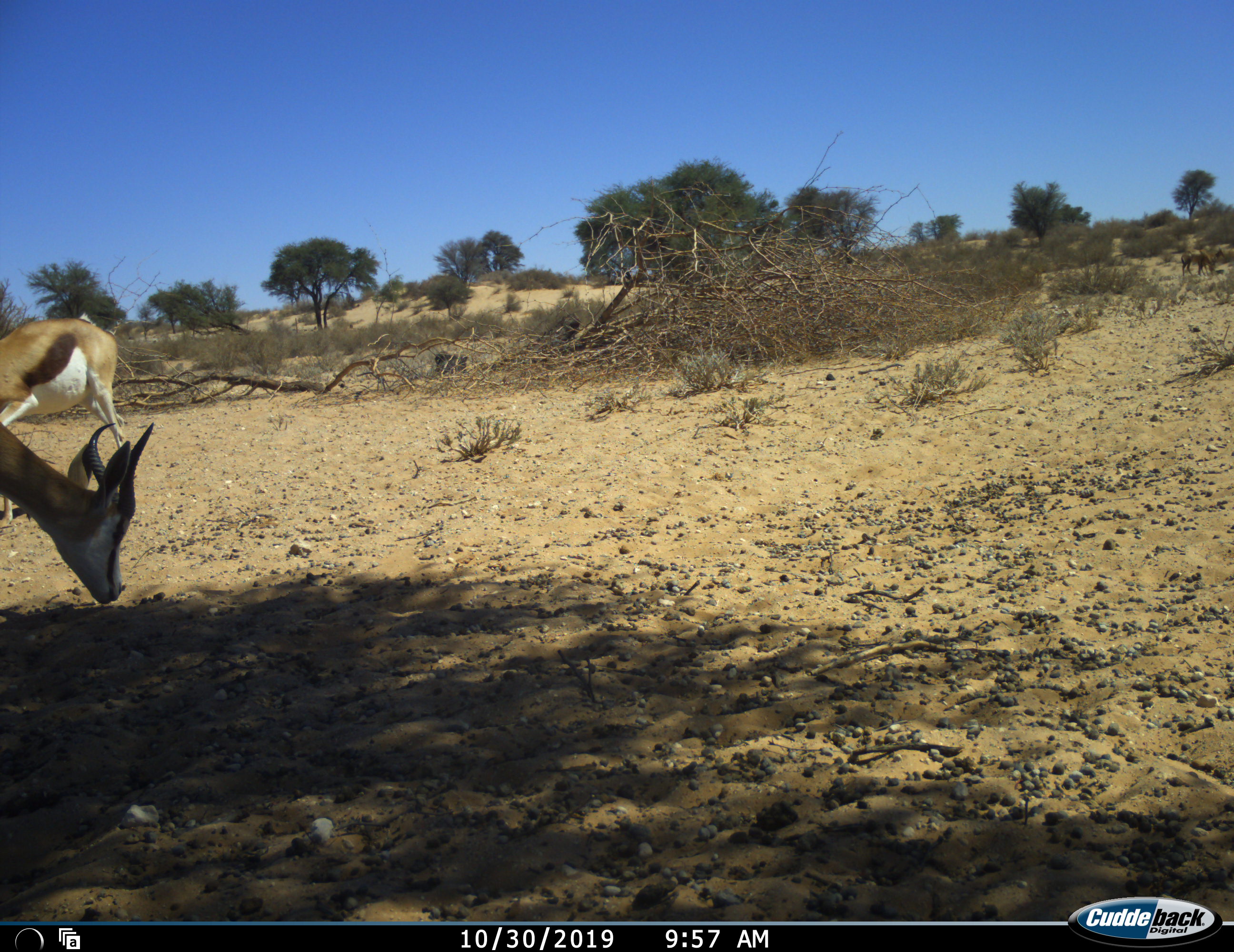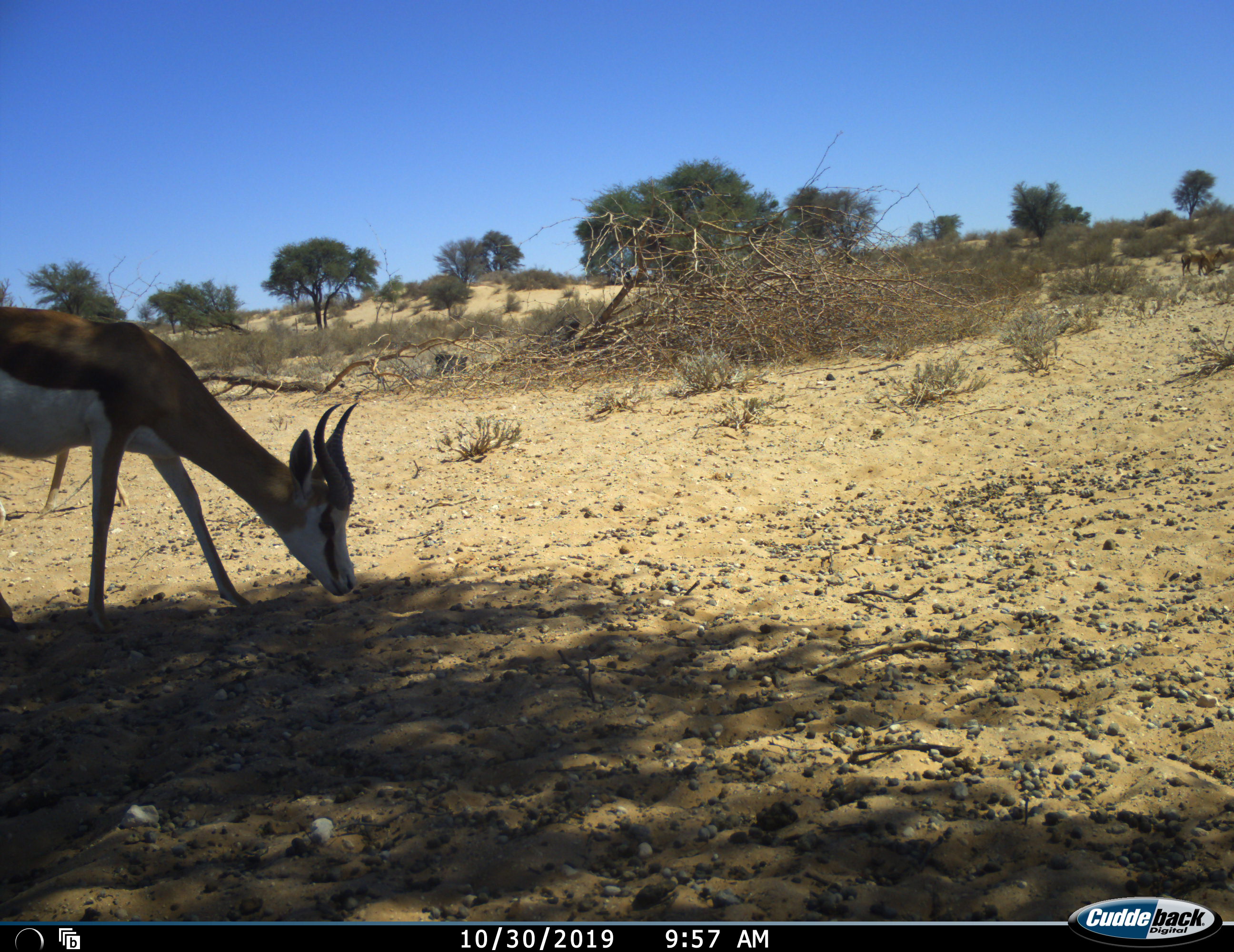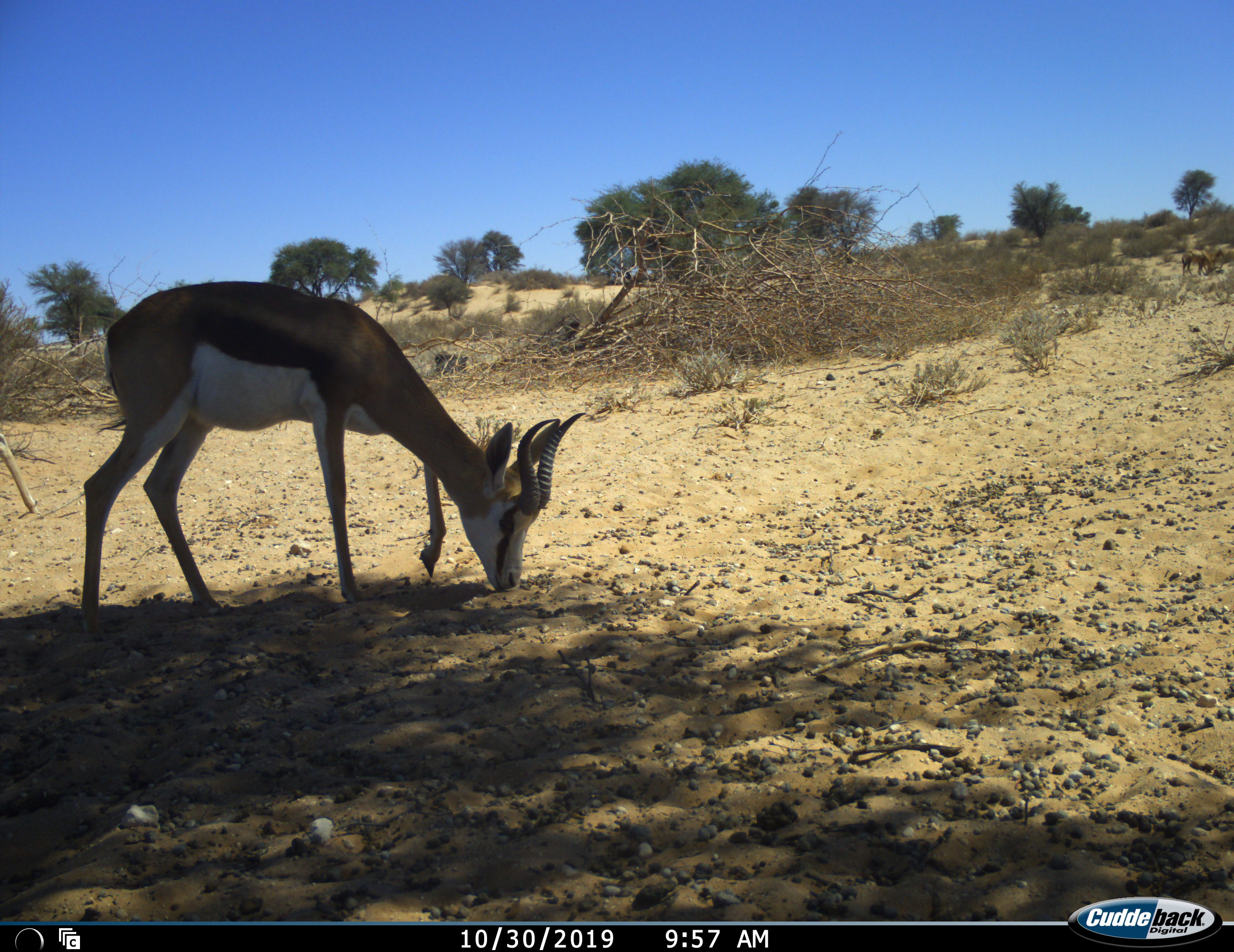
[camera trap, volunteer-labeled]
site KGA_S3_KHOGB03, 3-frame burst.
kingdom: Animalia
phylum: Chordata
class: Mammalia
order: Artiodactyla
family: Bovidae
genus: Antidorcas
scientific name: Antidorcas marsupialis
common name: springbok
Springbok (Antidorcas marsupialis), count 2. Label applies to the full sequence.